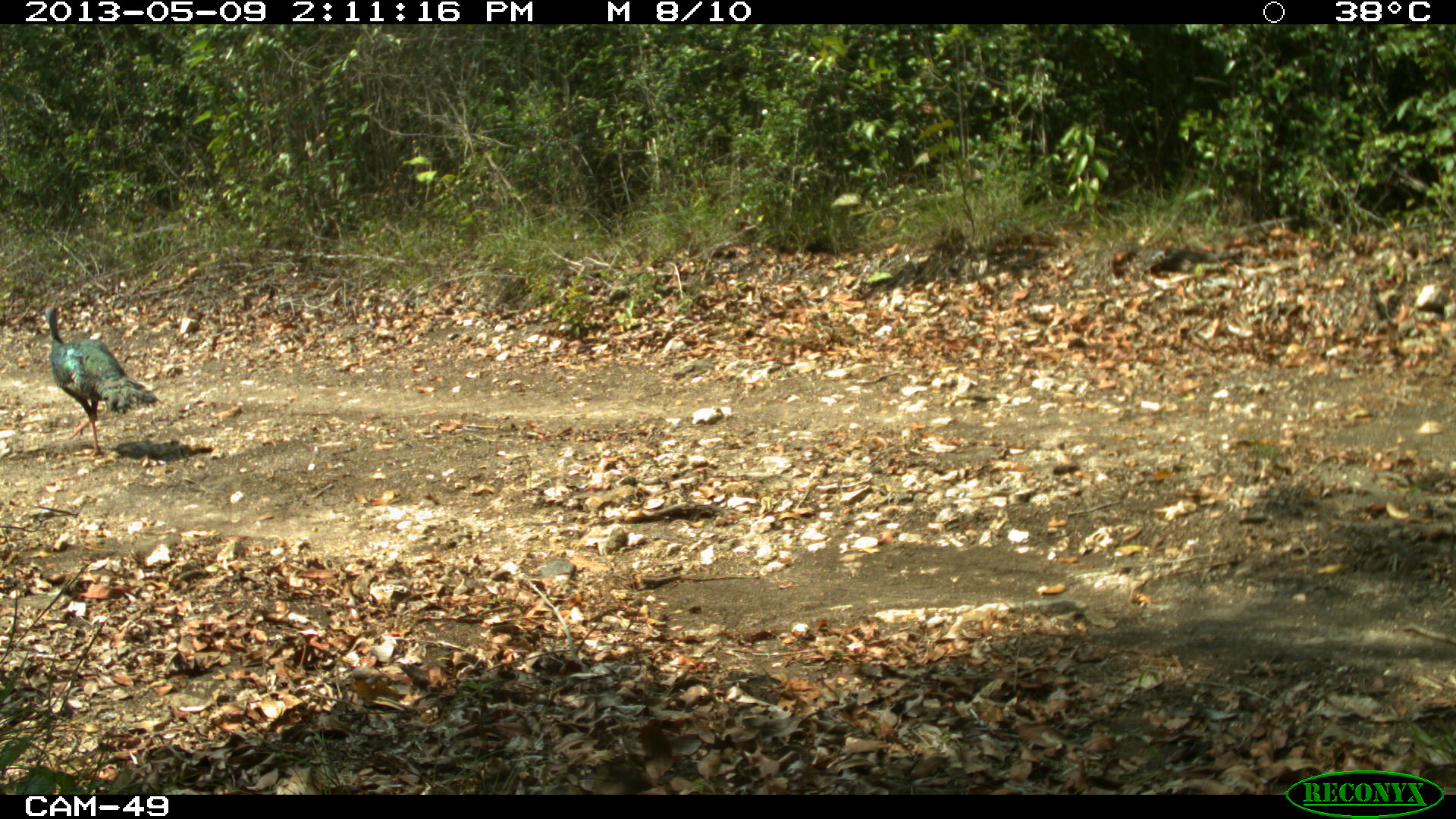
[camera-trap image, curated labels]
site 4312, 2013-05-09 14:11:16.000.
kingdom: Animalia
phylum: Chordata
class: Aves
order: Galliformes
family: Phasianidae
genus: Meleagris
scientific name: Meleagris ocellata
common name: ocellated turkey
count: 1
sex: male